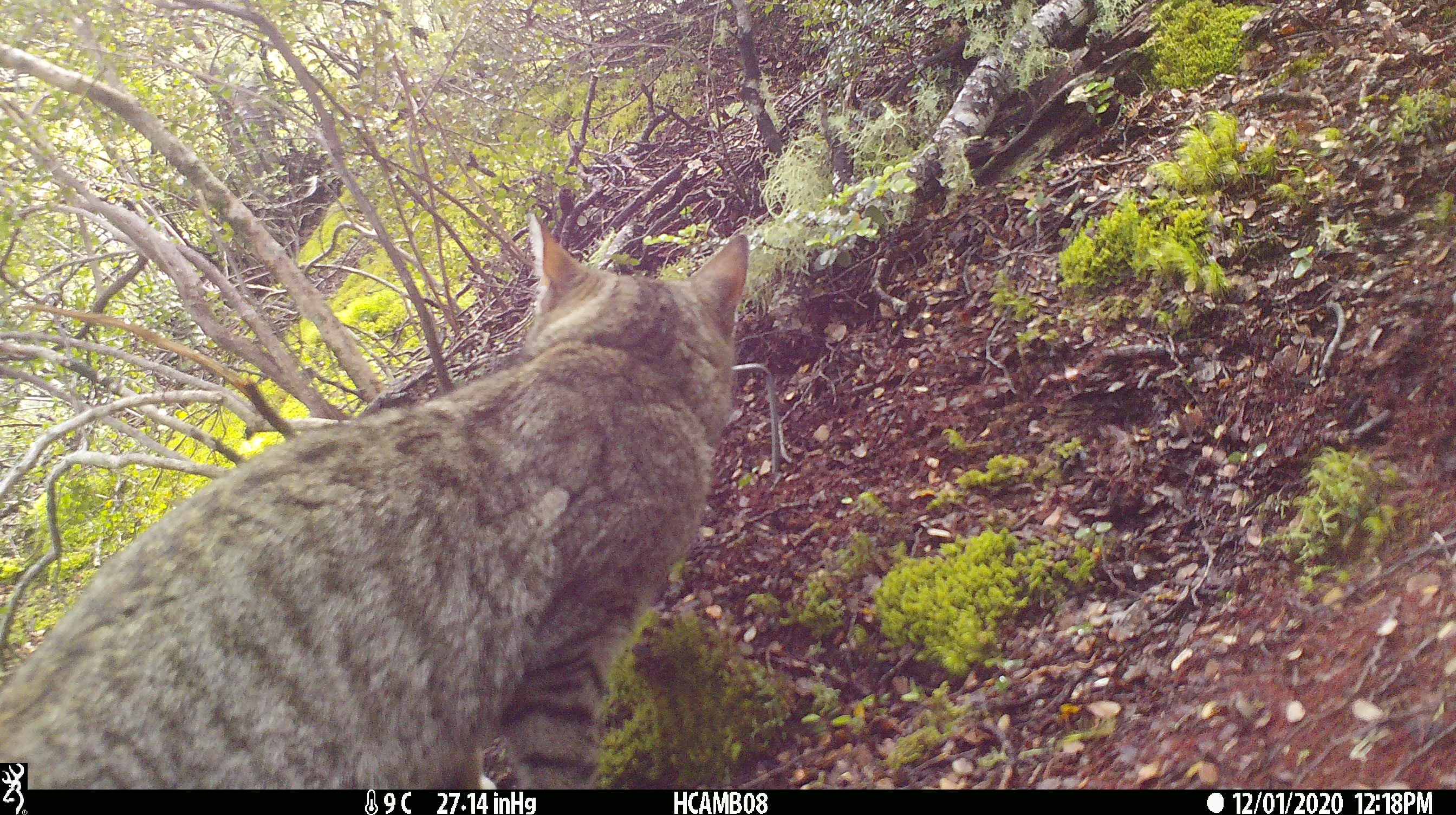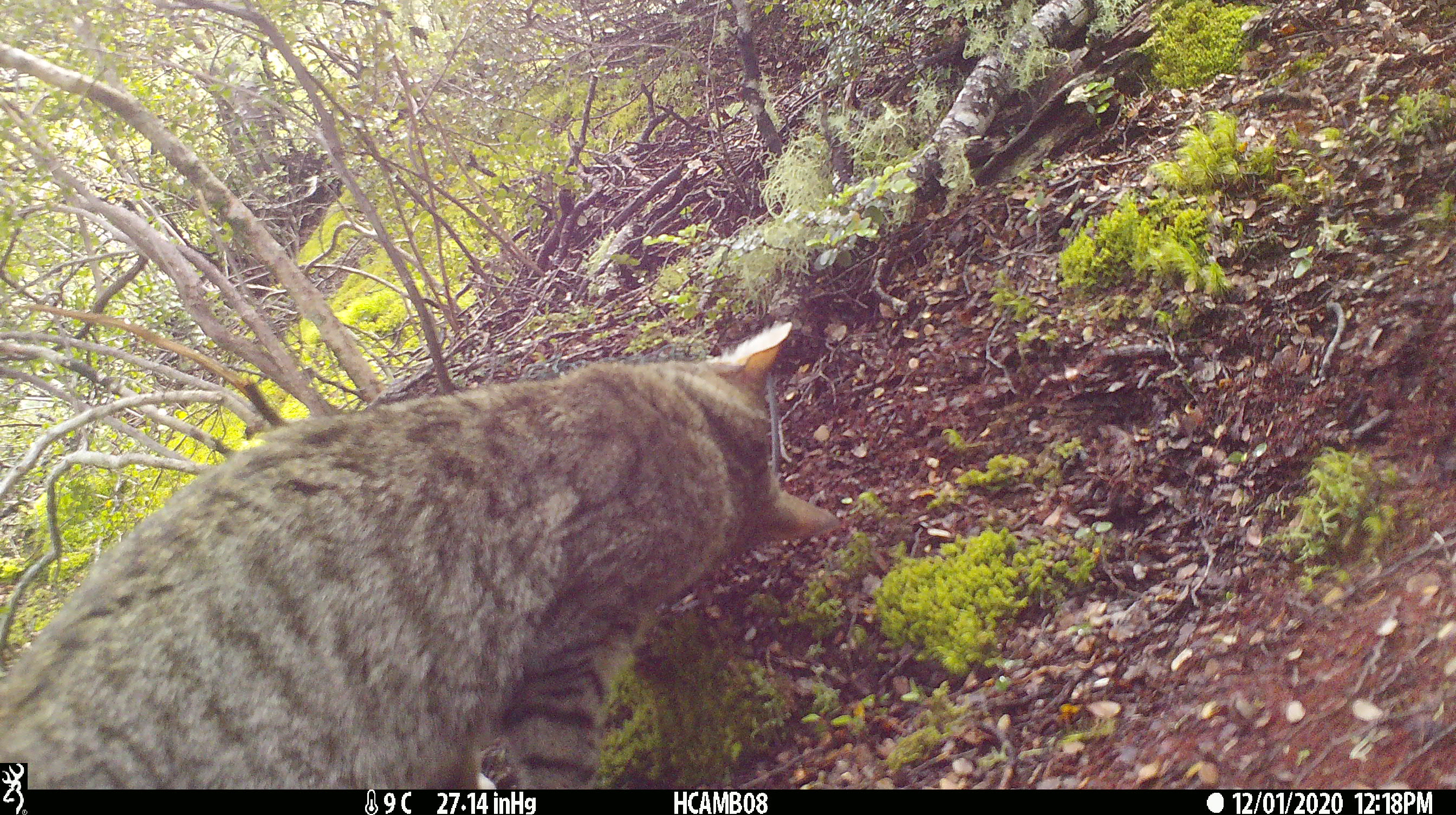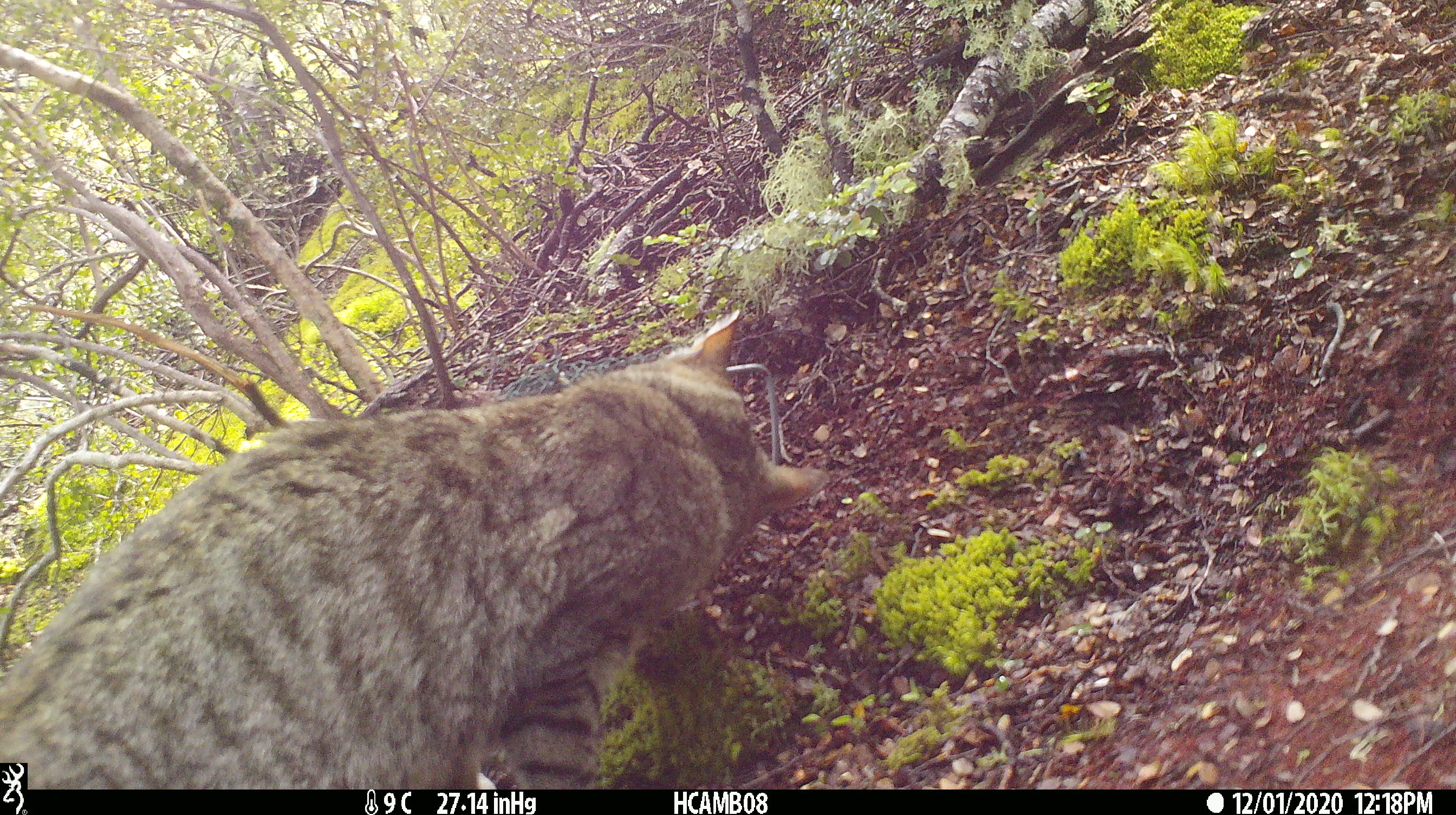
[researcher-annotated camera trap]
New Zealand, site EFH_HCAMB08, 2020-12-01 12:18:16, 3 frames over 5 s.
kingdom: Animalia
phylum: Chordata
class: Mammalia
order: Carnivora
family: Felidae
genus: Felis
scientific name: Felis catus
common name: domestic cat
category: cat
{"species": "cat (domestic cat) (Felis catus)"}